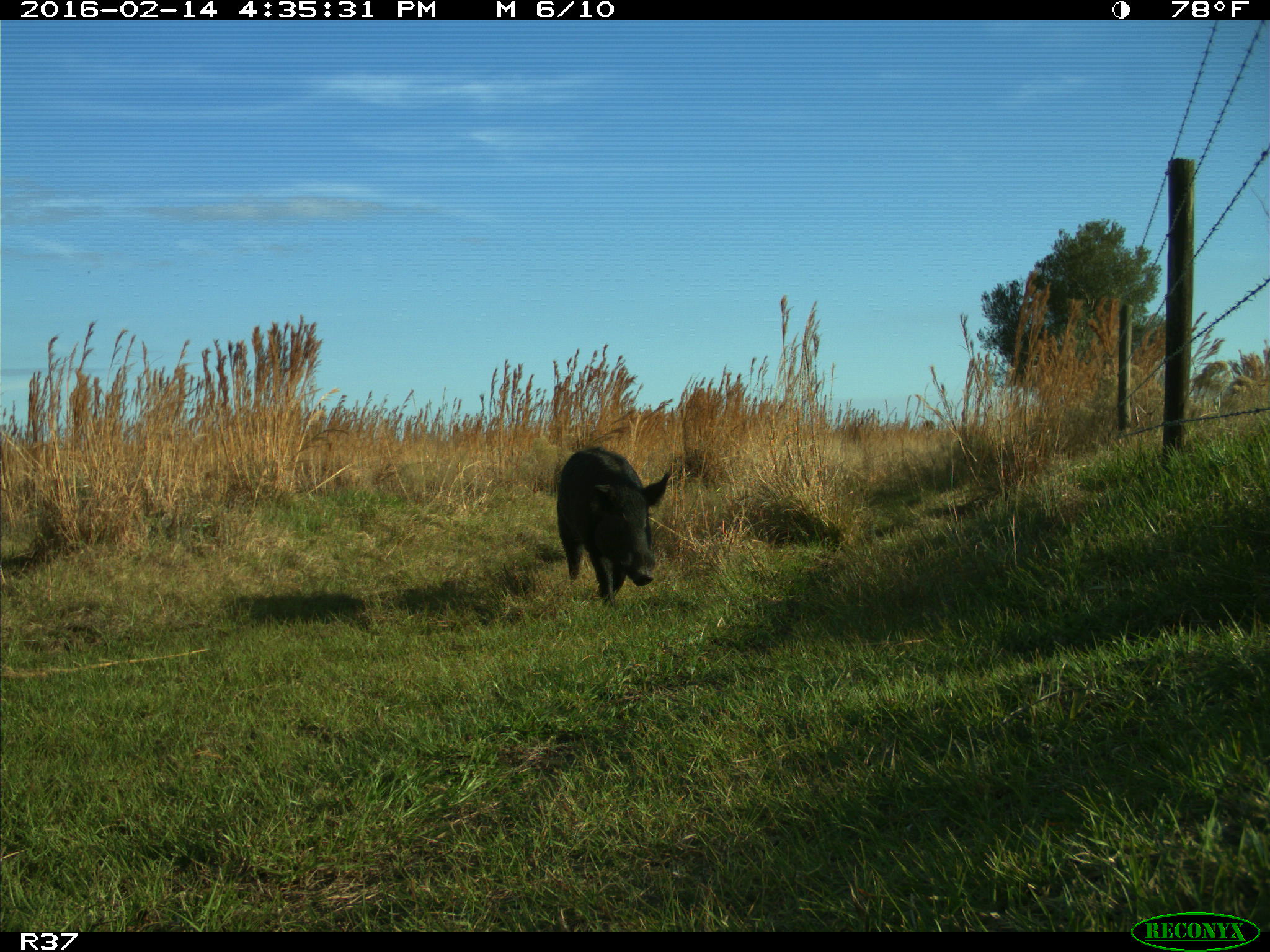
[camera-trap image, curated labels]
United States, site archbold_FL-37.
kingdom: Animalia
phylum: Chordata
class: Mammalia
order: Artiodactyla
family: Suidae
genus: Sus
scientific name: Sus scrofa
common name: wild boar